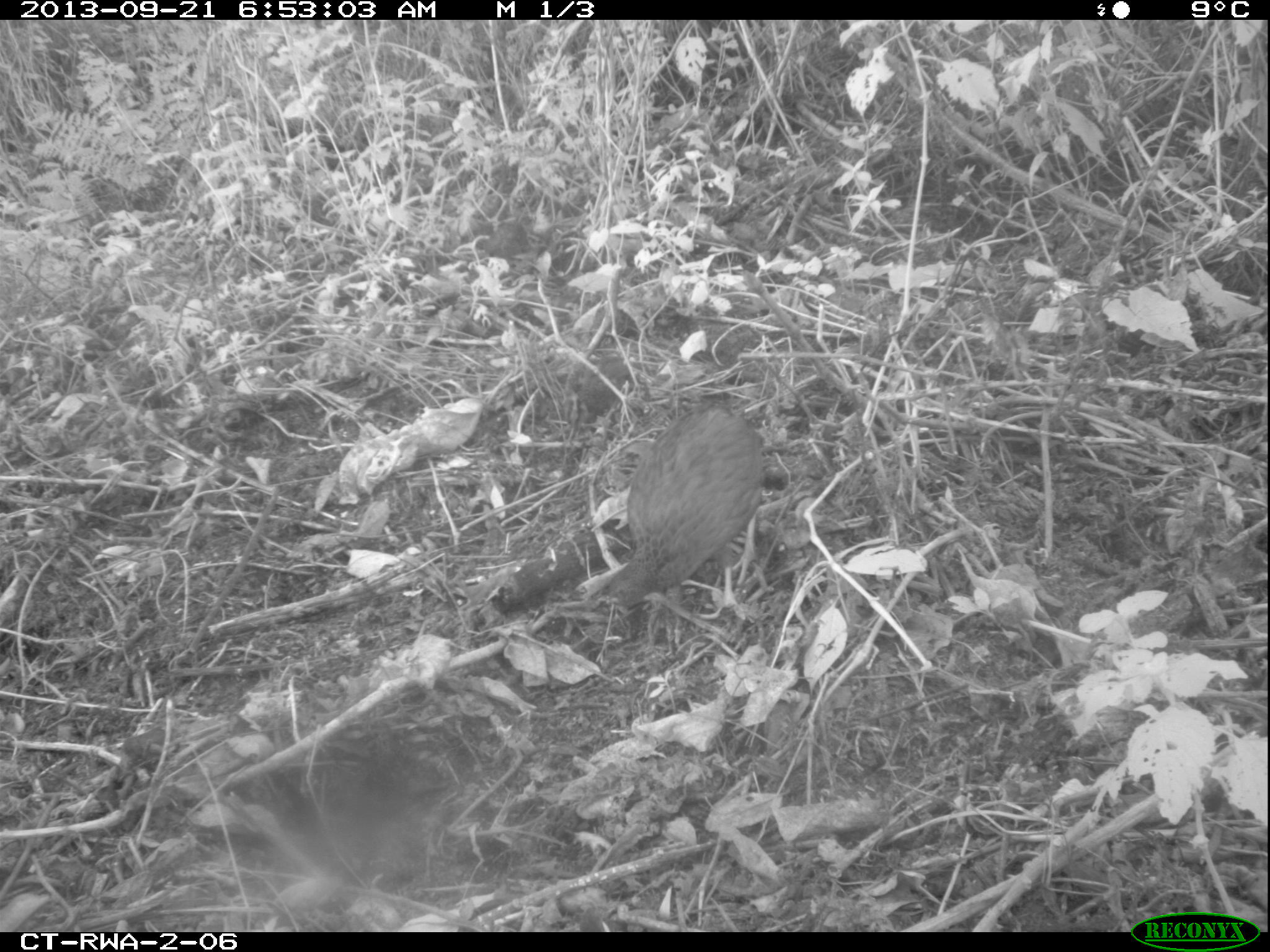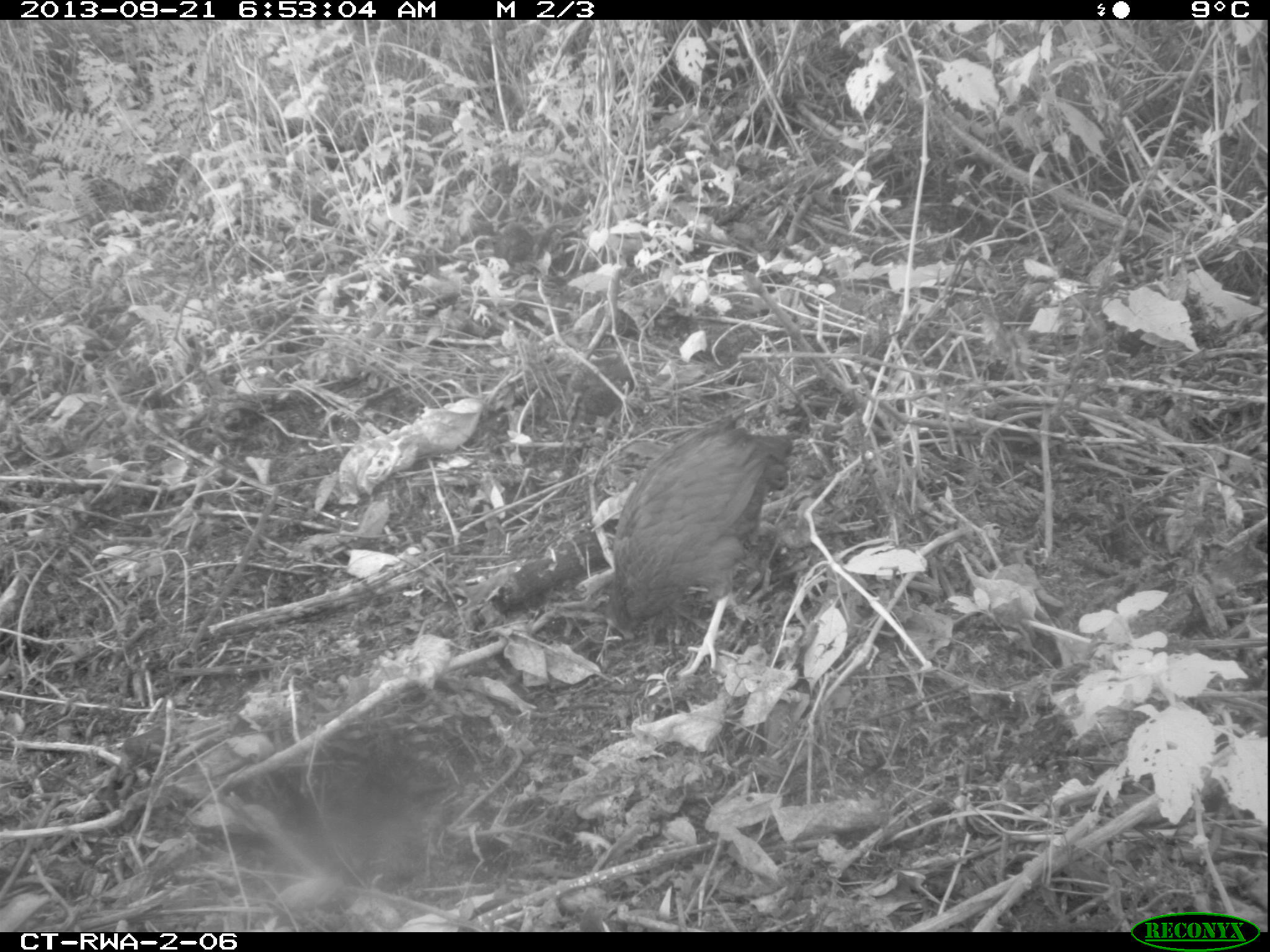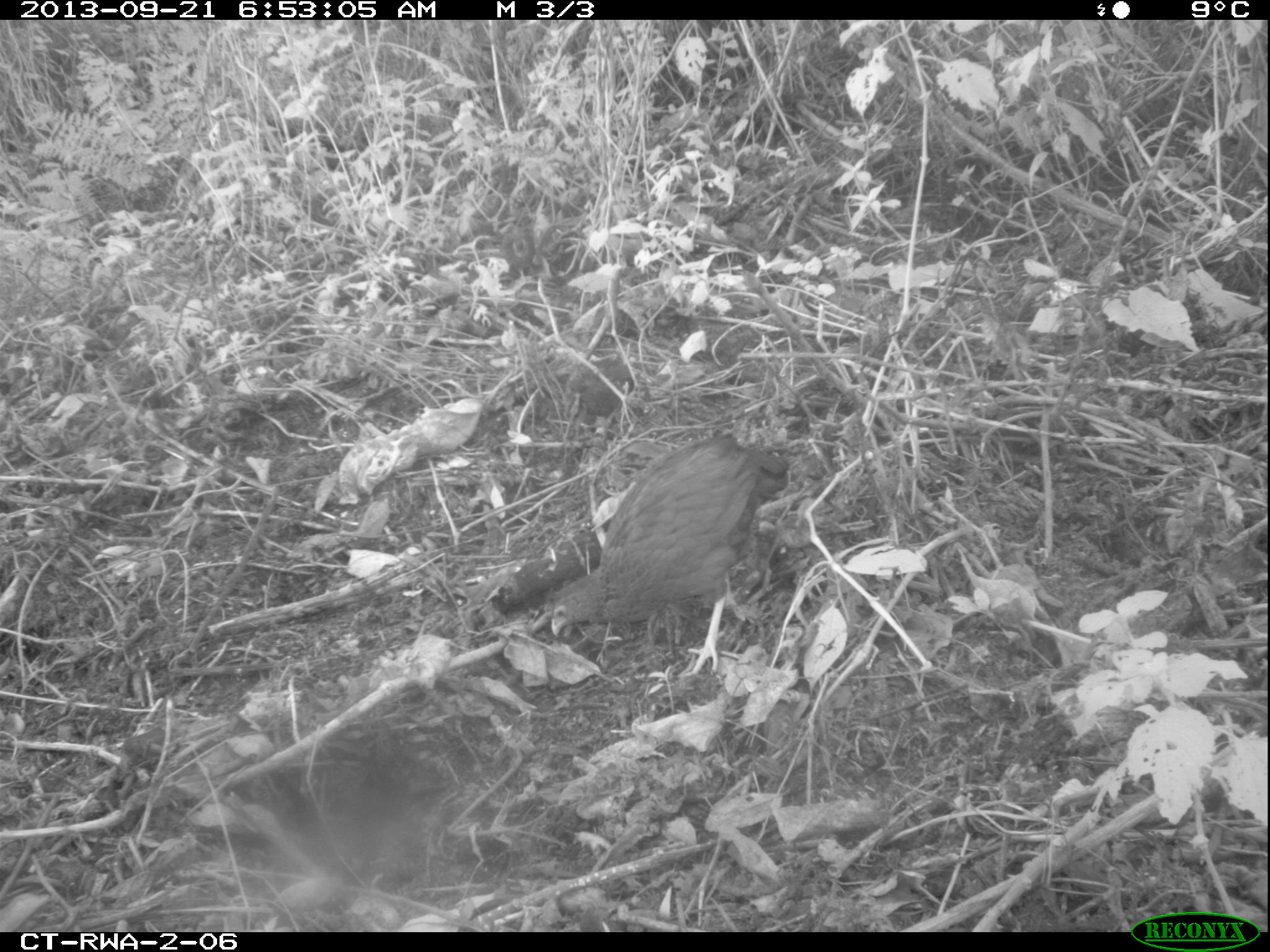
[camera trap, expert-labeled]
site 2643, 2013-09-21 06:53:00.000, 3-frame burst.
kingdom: Animalia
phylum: Chordata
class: Aves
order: Galliformes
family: Phasianidae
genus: Pternistis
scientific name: Pternistis nobilis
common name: handsome francolin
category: francolinus nobilis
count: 5